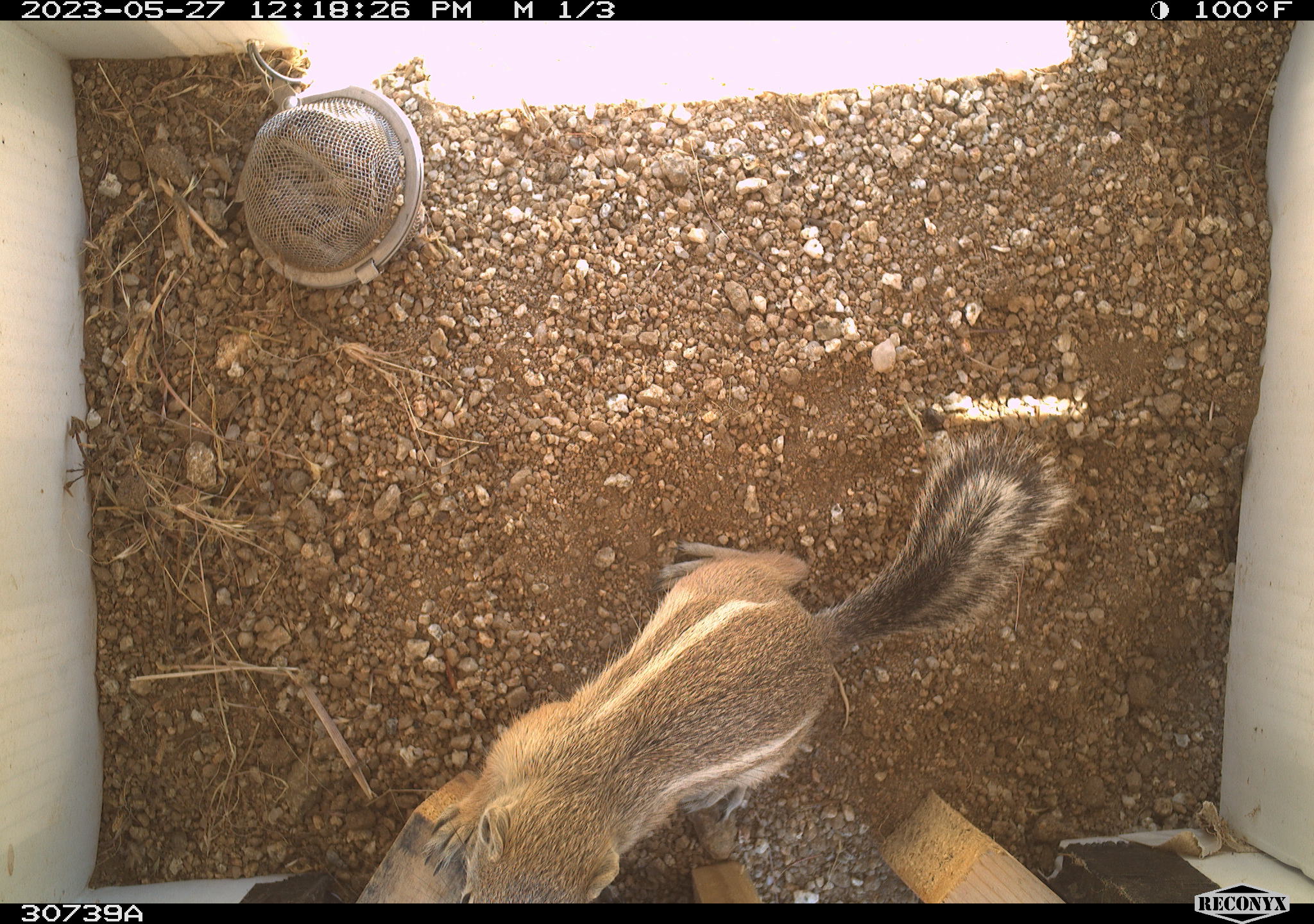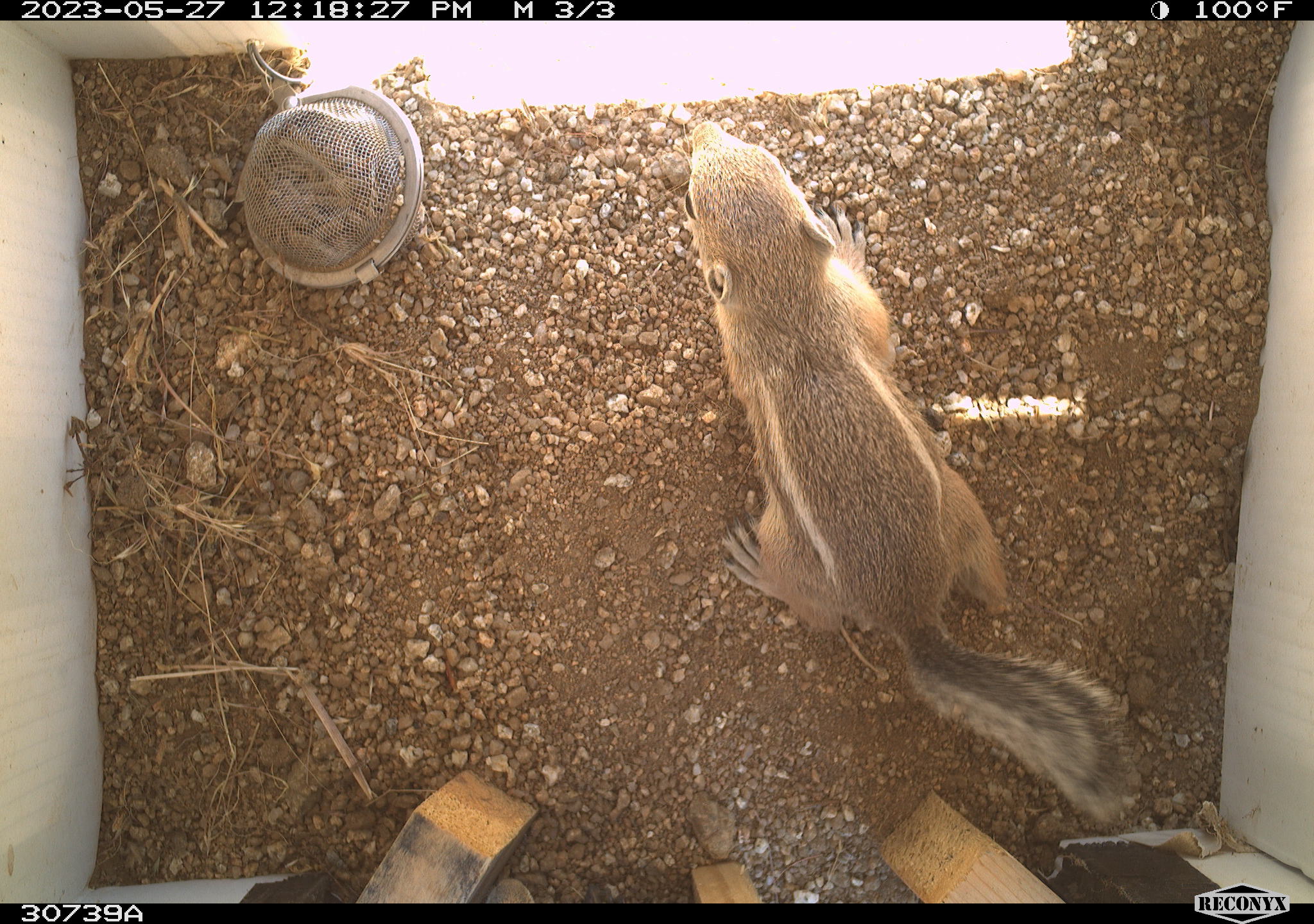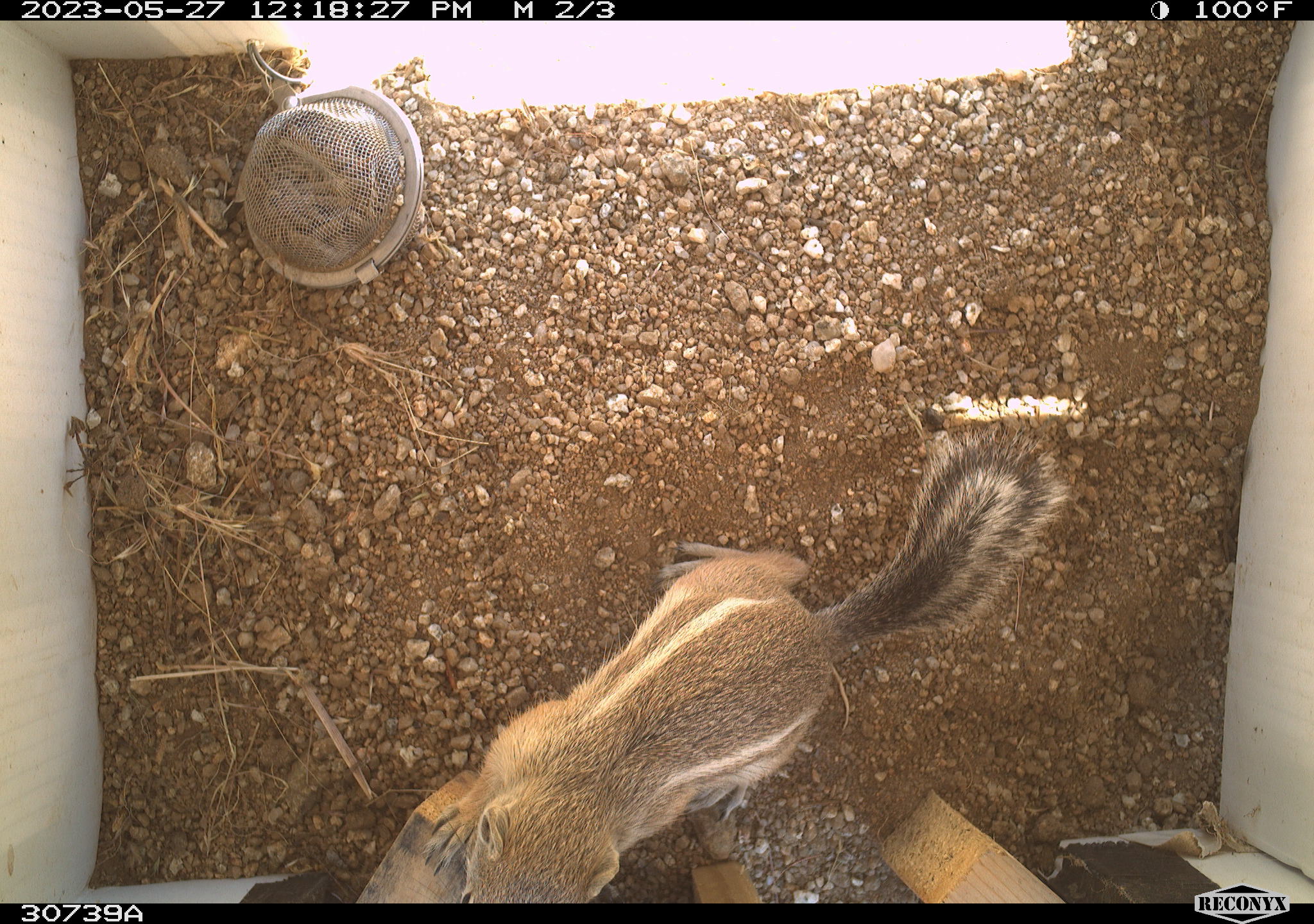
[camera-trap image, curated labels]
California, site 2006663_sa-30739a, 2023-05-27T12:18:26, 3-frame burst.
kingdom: Animalia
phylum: Chordata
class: Mammalia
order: Rodentia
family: Sciuridae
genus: Ammospermophilus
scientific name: Ammospermophilus leucurus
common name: white-tailed antelope squirrel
White-tailed antelope squirrel (Ammospermophilus leucurus).